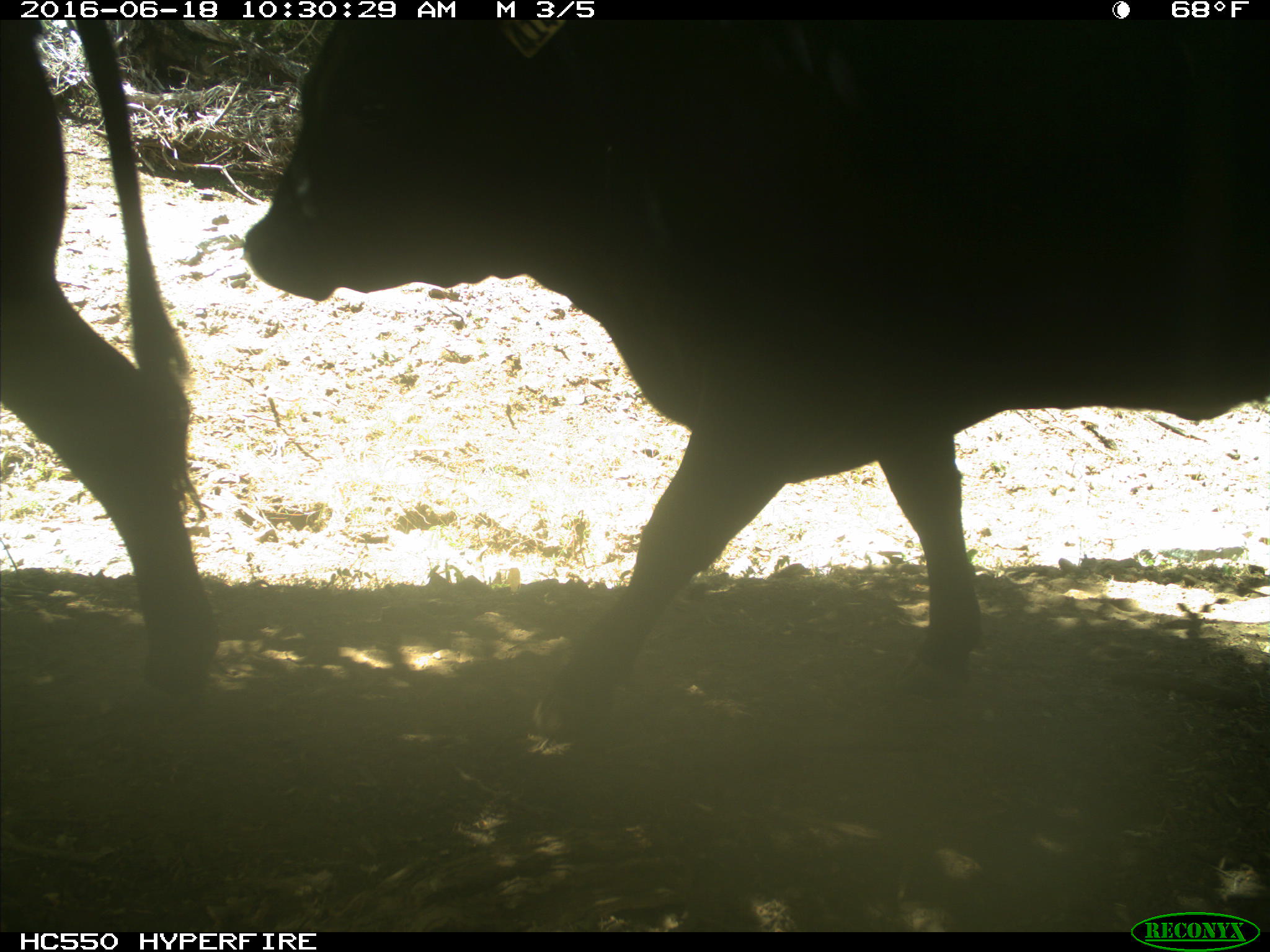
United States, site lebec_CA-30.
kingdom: Animalia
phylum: Chordata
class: Mammalia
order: Artiodactyla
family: Bovidae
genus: Bos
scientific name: Bos taurus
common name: domestic cow